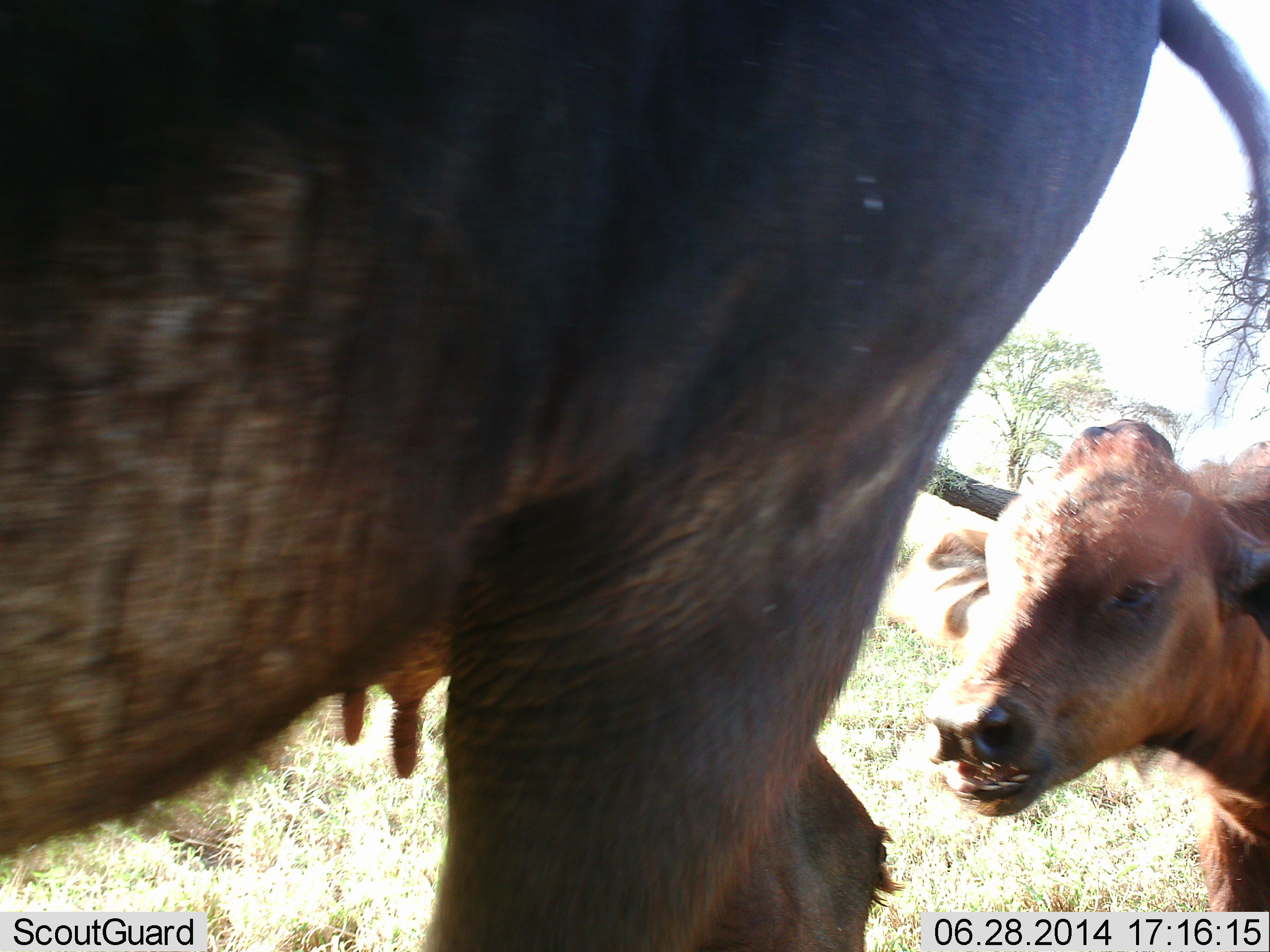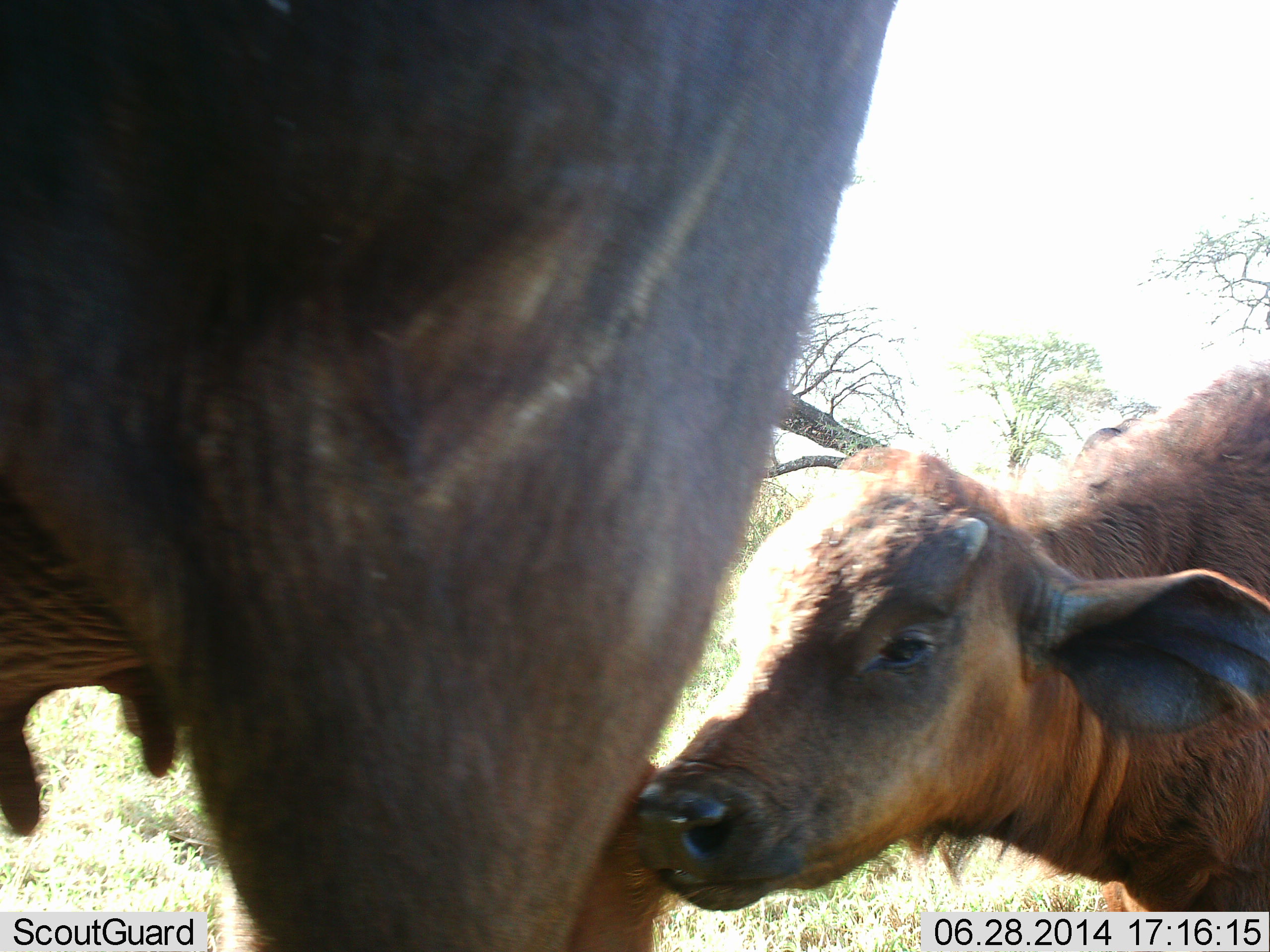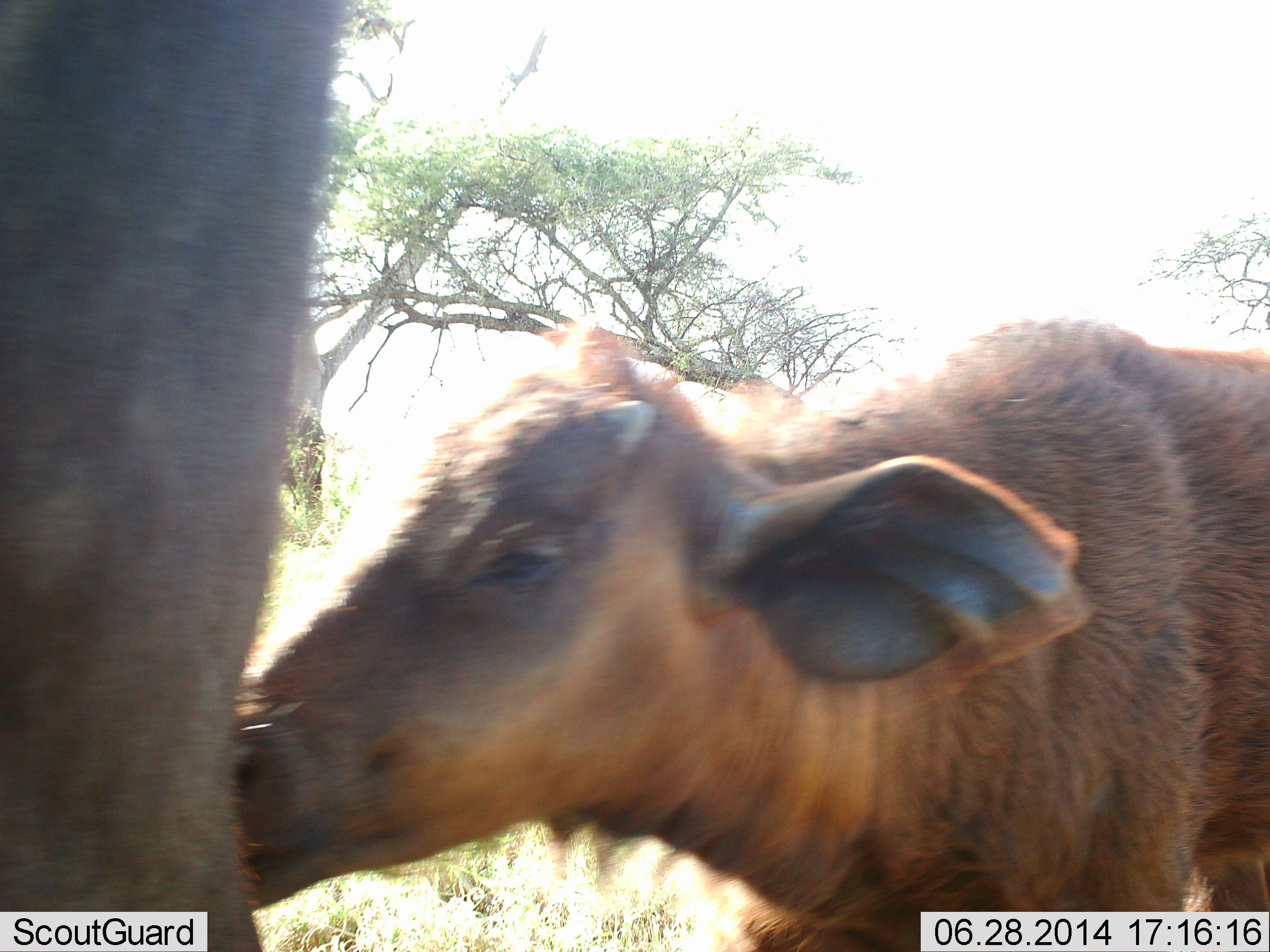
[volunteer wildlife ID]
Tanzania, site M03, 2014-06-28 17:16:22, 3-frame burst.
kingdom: Animalia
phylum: Chordata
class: Mammalia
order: Artiodactyla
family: Bovidae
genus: Syncerus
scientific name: Syncerus caffer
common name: cape buffalo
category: buffalo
Buffalo (cape buffalo) (Syncerus caffer), count 2. Behavior (volunteer vote fractions): standing 10%, resting 0%, moving 70%, interacting 50%. Young present (vote fraction): 100%. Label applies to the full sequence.